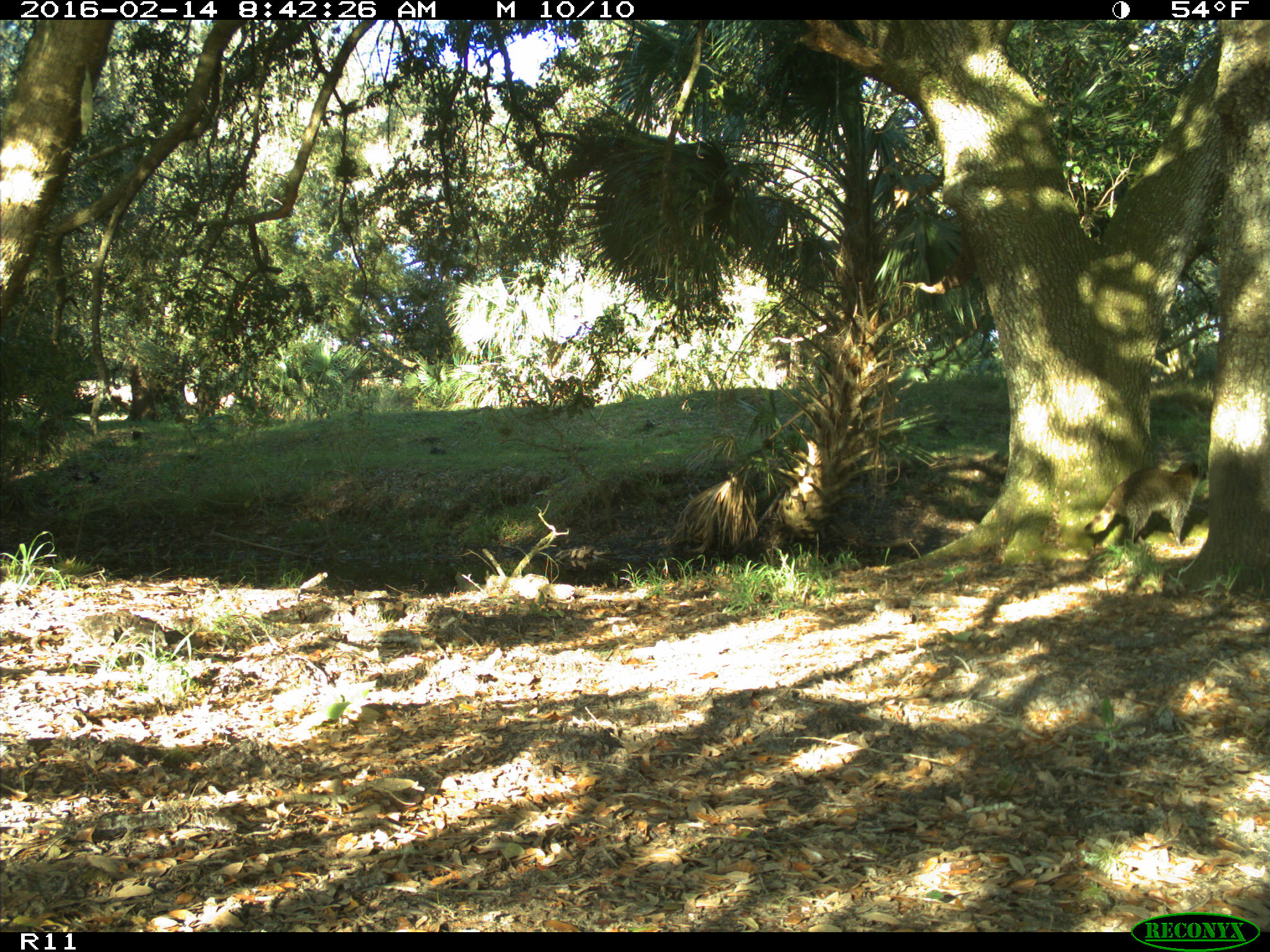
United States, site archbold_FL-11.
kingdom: Animalia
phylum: Chordata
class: Mammalia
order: Carnivora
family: Procyonidae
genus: Procyon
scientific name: Procyon lotor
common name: common raccoon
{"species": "Procyon lotor (common raccoon)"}